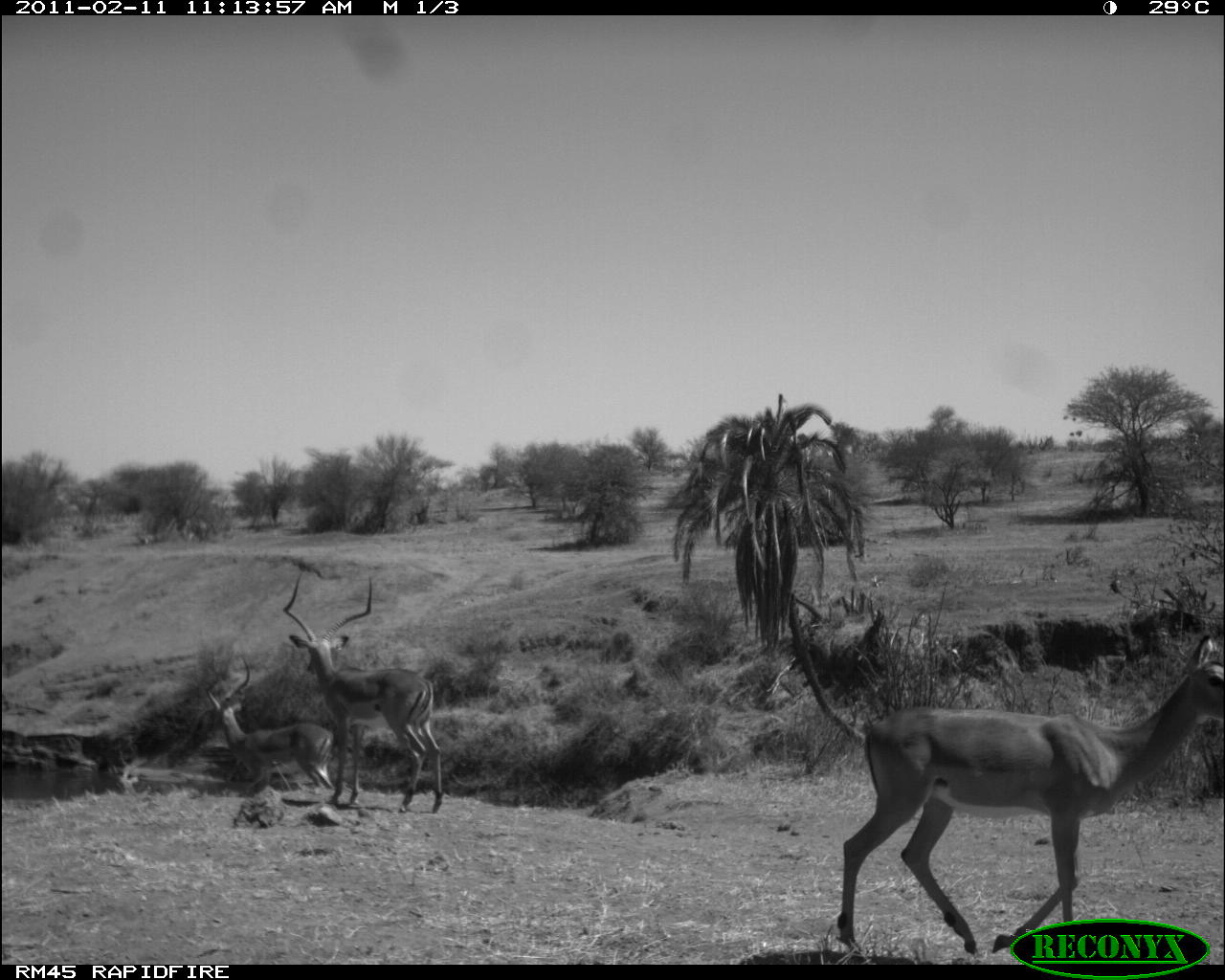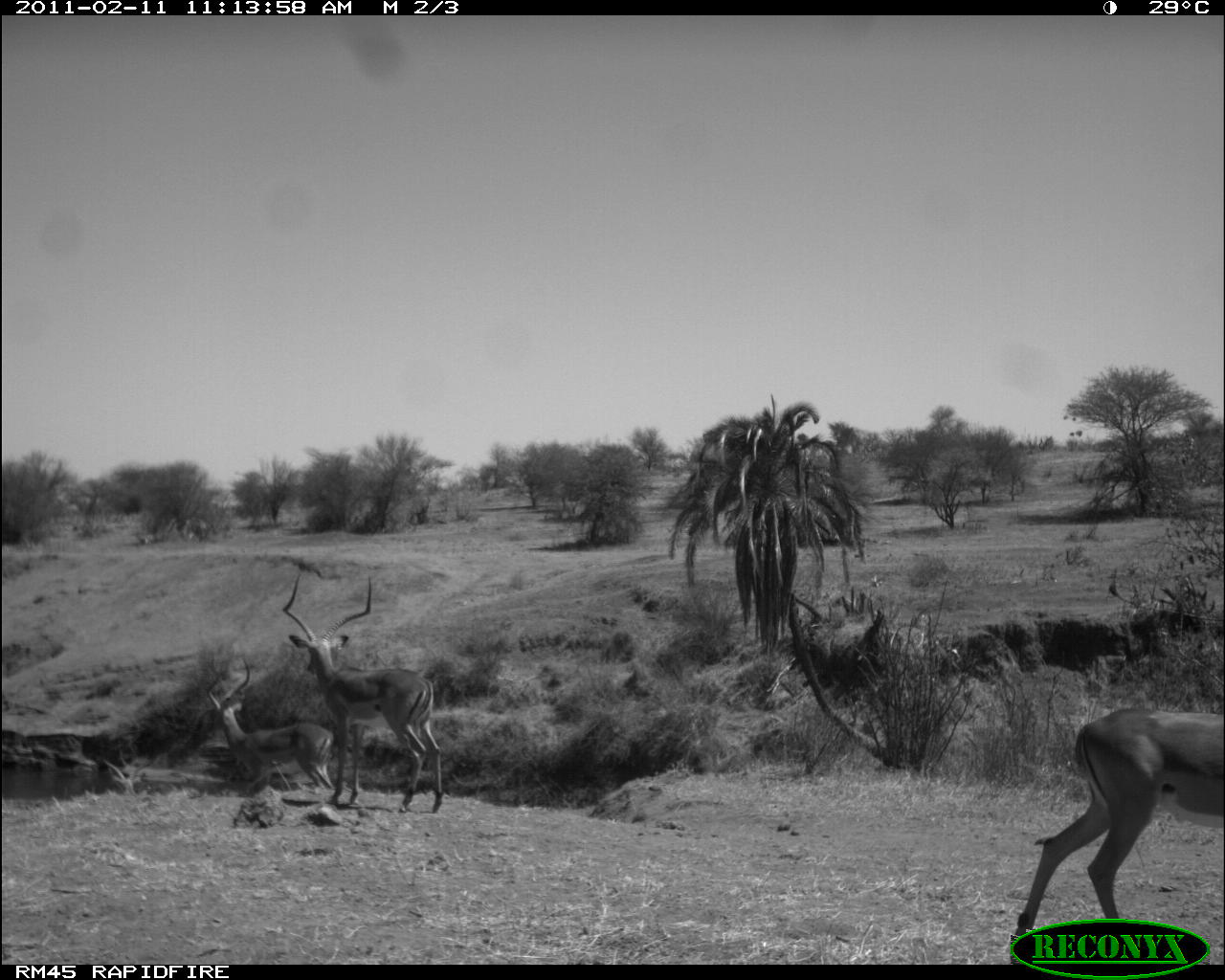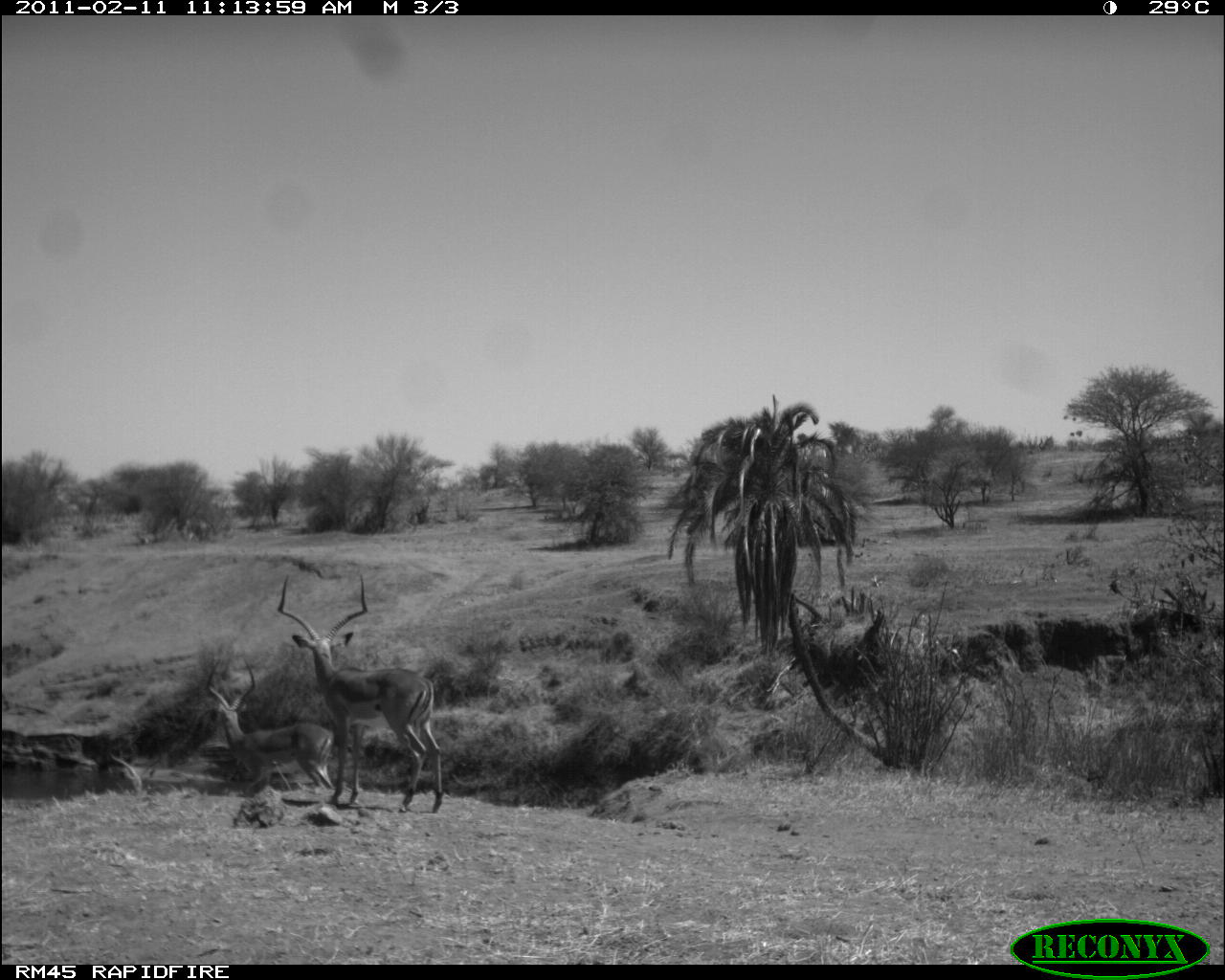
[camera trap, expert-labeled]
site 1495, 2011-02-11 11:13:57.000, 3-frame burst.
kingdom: Animalia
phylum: Chordata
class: Mammalia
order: Artiodactyla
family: Bovidae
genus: Aepyceros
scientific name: Aepyceros melampus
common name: impala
Aepyceros melampus (impala), count 4.